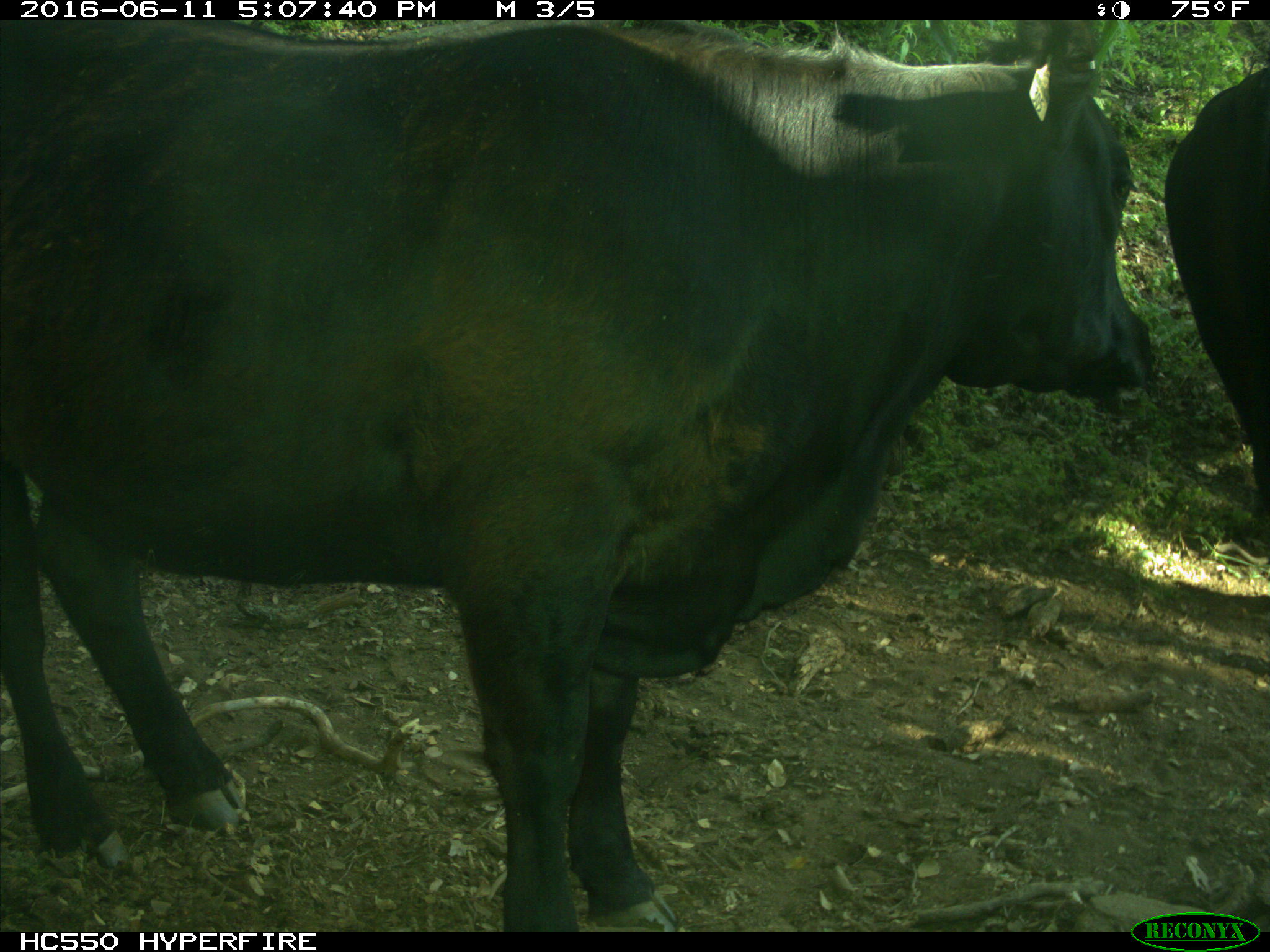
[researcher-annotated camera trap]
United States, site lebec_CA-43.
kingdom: Animalia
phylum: Chordata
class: Mammalia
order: Artiodactyla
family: Bovidae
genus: Bos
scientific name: Bos taurus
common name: domestic cow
Bos taurus (domestic cow).